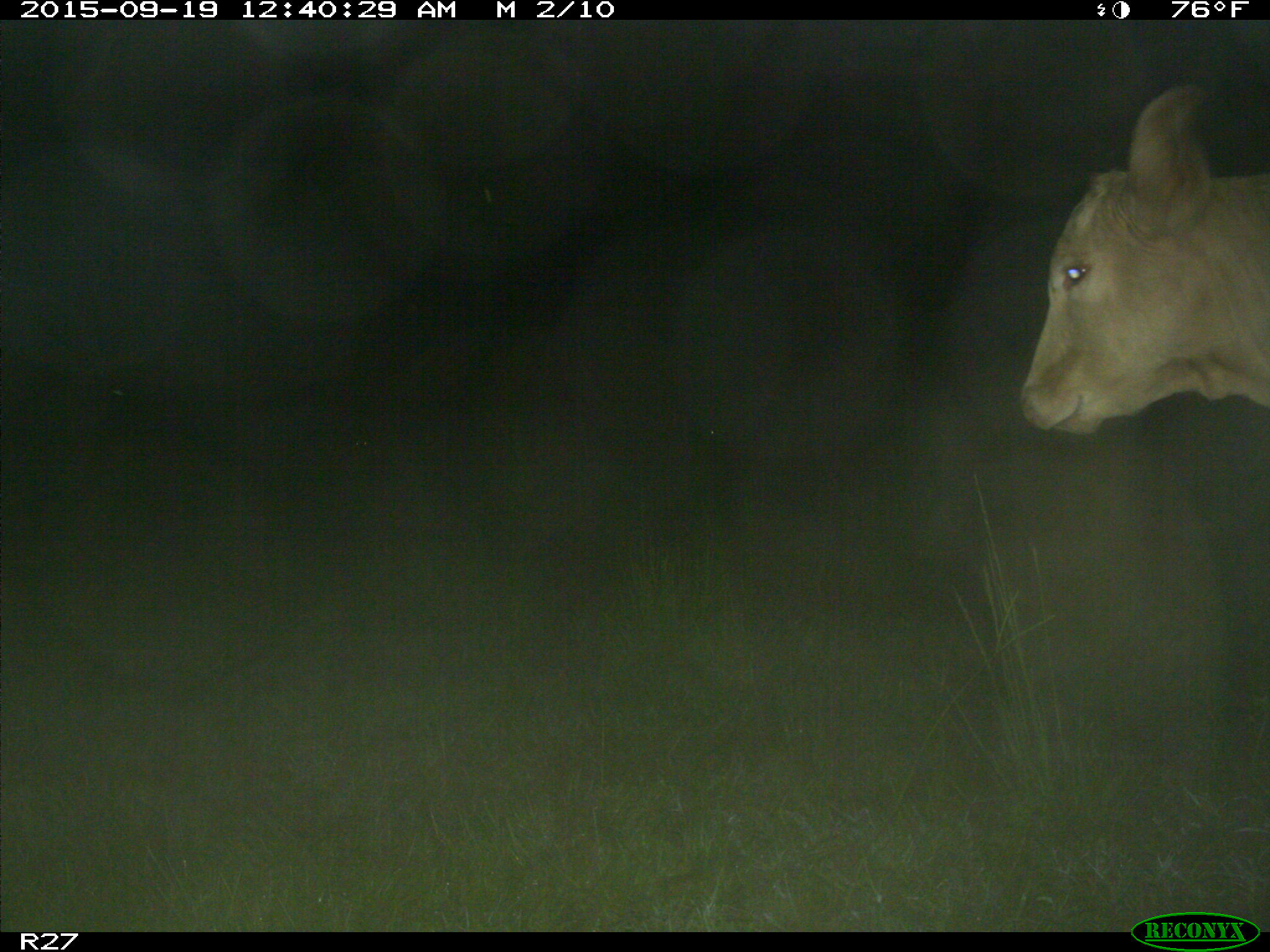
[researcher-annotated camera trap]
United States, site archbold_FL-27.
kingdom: Animalia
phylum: Chordata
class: Mammalia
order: Artiodactyla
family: Bovidae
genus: Bos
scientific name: Bos taurus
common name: domestic cow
Bos taurus (domestic cow).